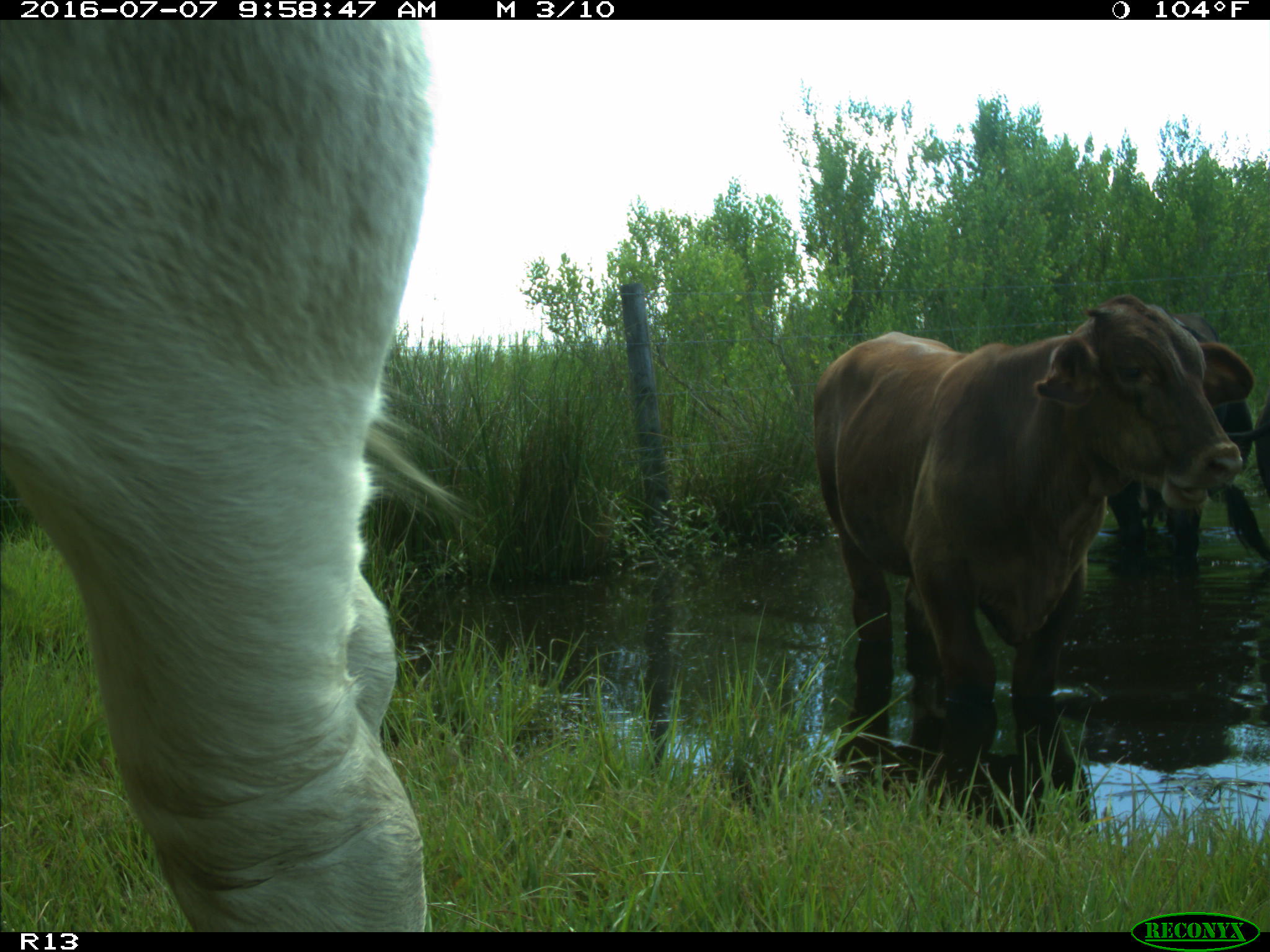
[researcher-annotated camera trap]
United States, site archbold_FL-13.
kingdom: Animalia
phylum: Chordata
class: Mammalia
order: Artiodactyla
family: Bovidae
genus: Bos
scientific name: Bos taurus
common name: domestic cow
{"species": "Bos taurus (domestic cow)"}